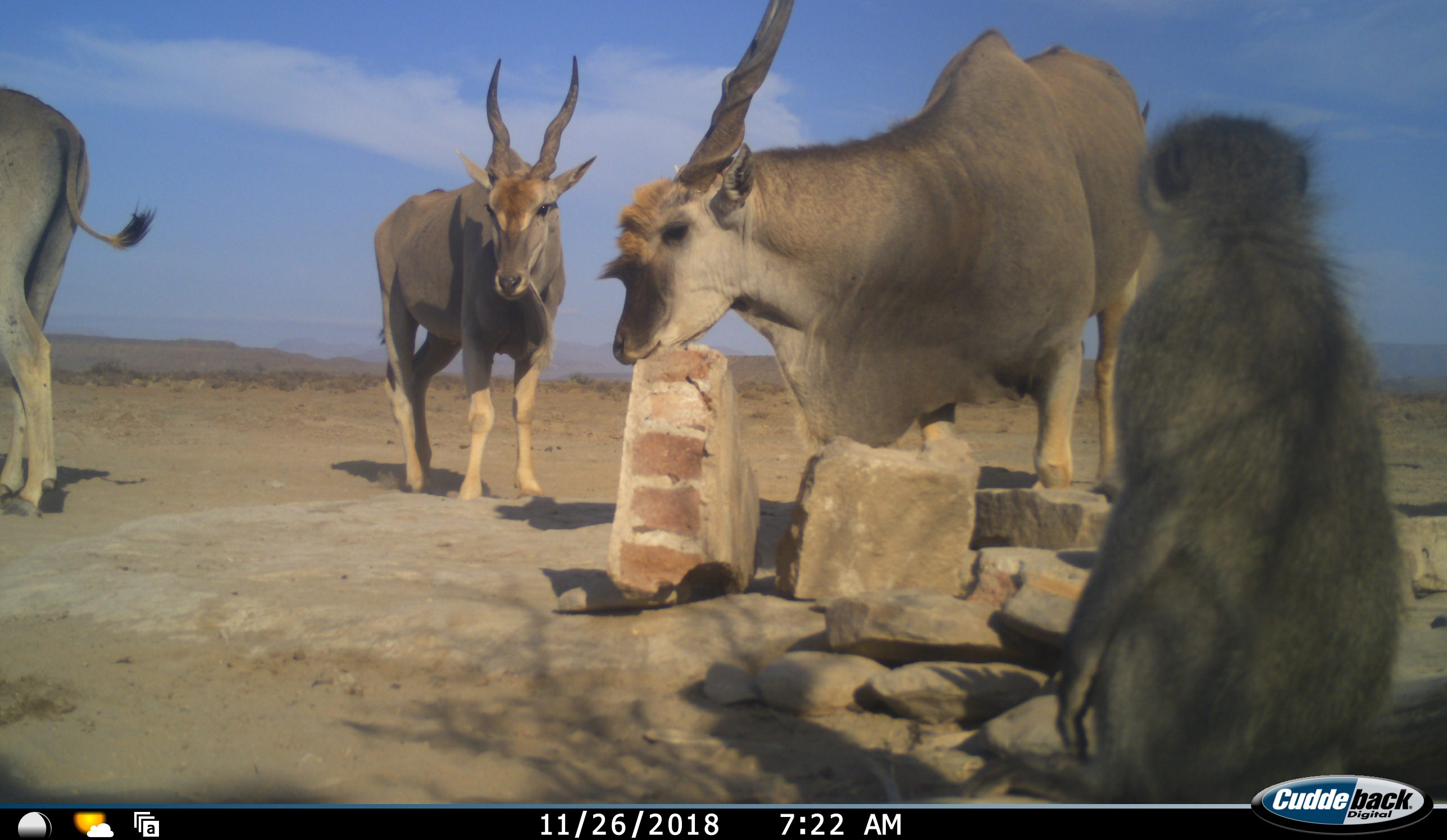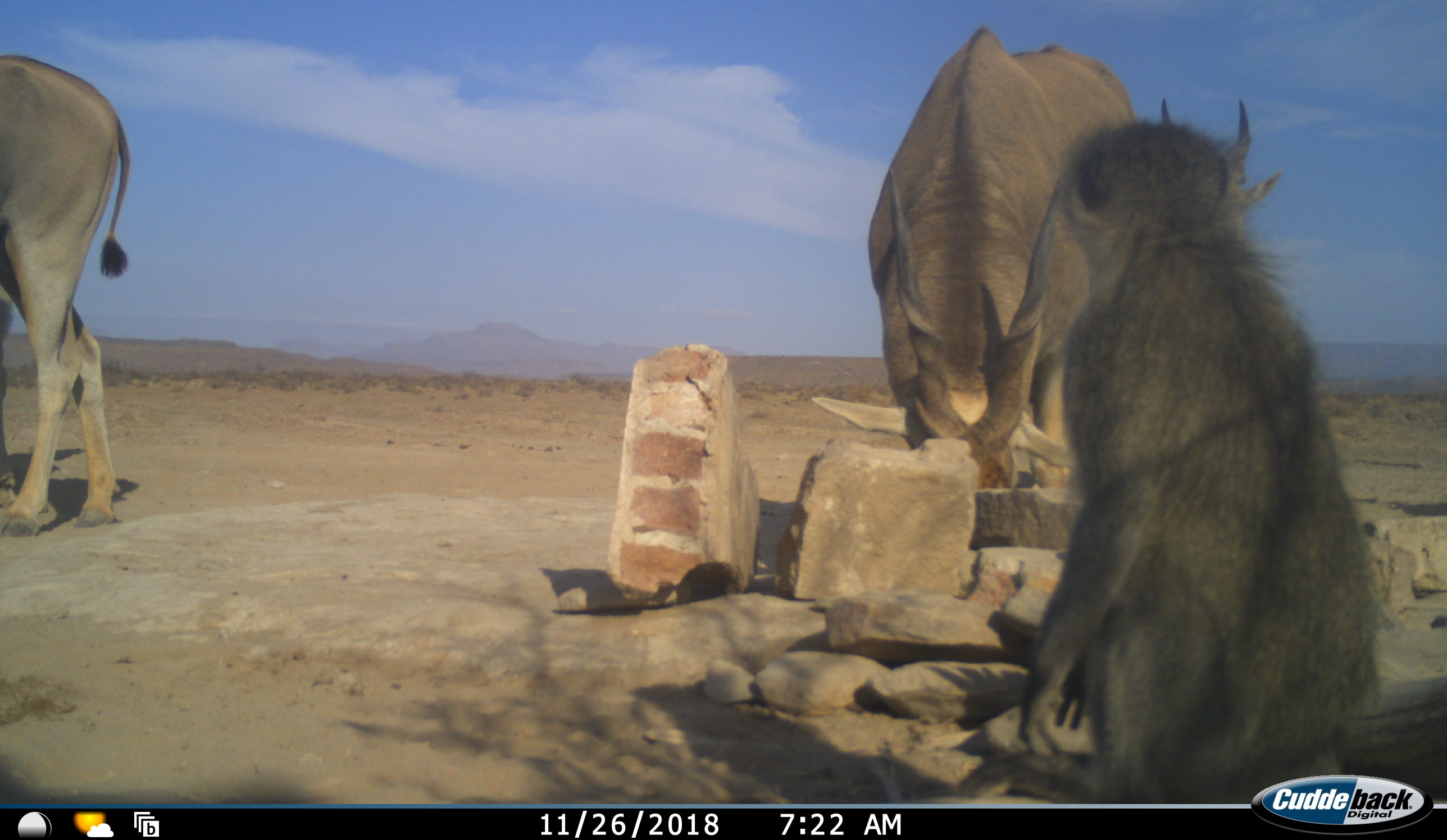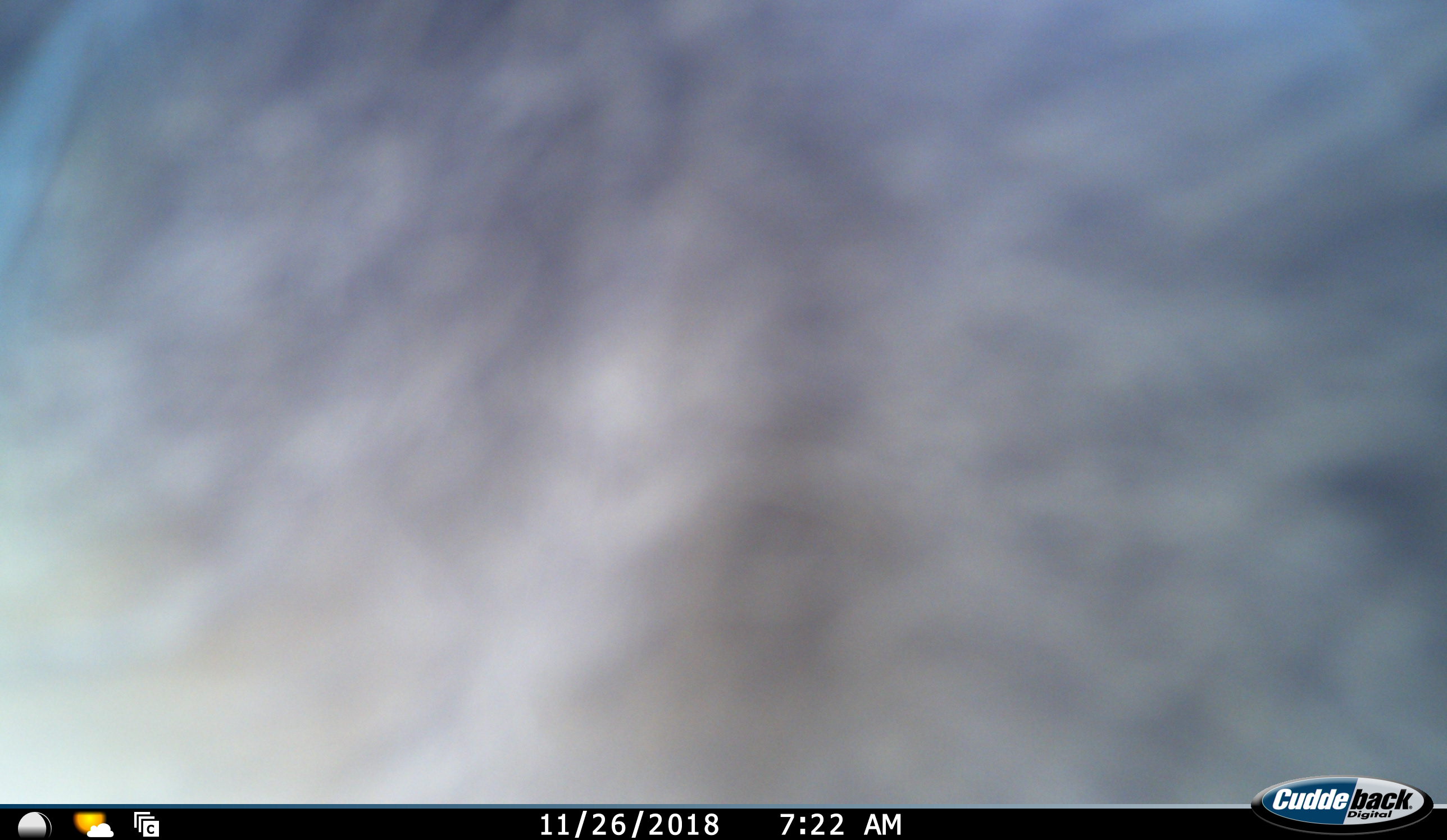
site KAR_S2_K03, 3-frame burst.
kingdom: Animalia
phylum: Chordata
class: Mammalia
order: Artiodactyla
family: Bovidae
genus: Tragelaphus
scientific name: Tragelaphus oryx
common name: eland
Eland (Tragelaphus oryx), count 3. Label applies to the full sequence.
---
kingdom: Animalia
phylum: Chordata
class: Mammalia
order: Primates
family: Cercopithecidae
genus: Chlorocebus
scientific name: Chlorocebus pygerythrus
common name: vervet monkey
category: monkeyvervet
Monkeyvervet (vervet monkey) (Chlorocebus pygerythrus), count 1. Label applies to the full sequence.